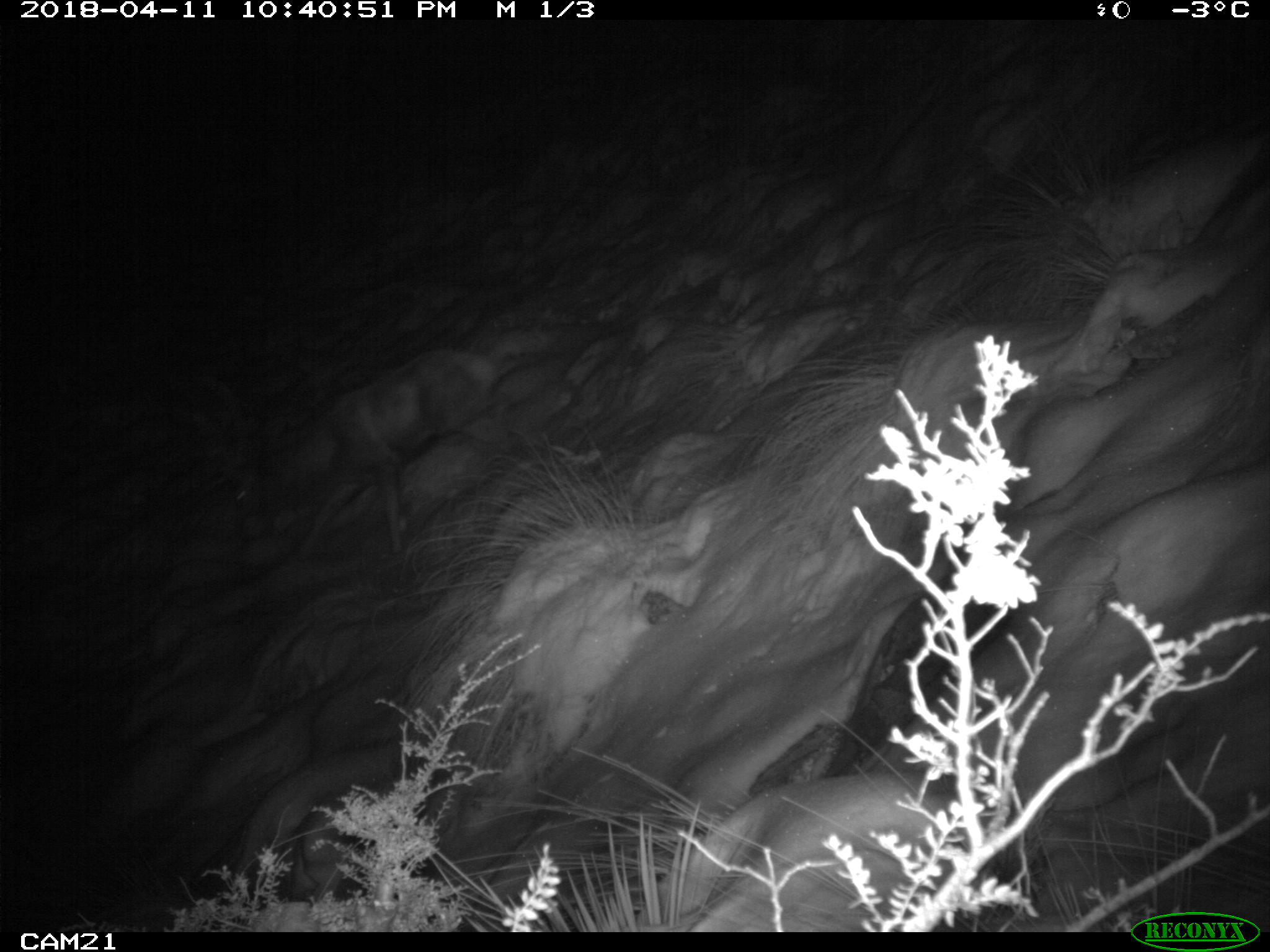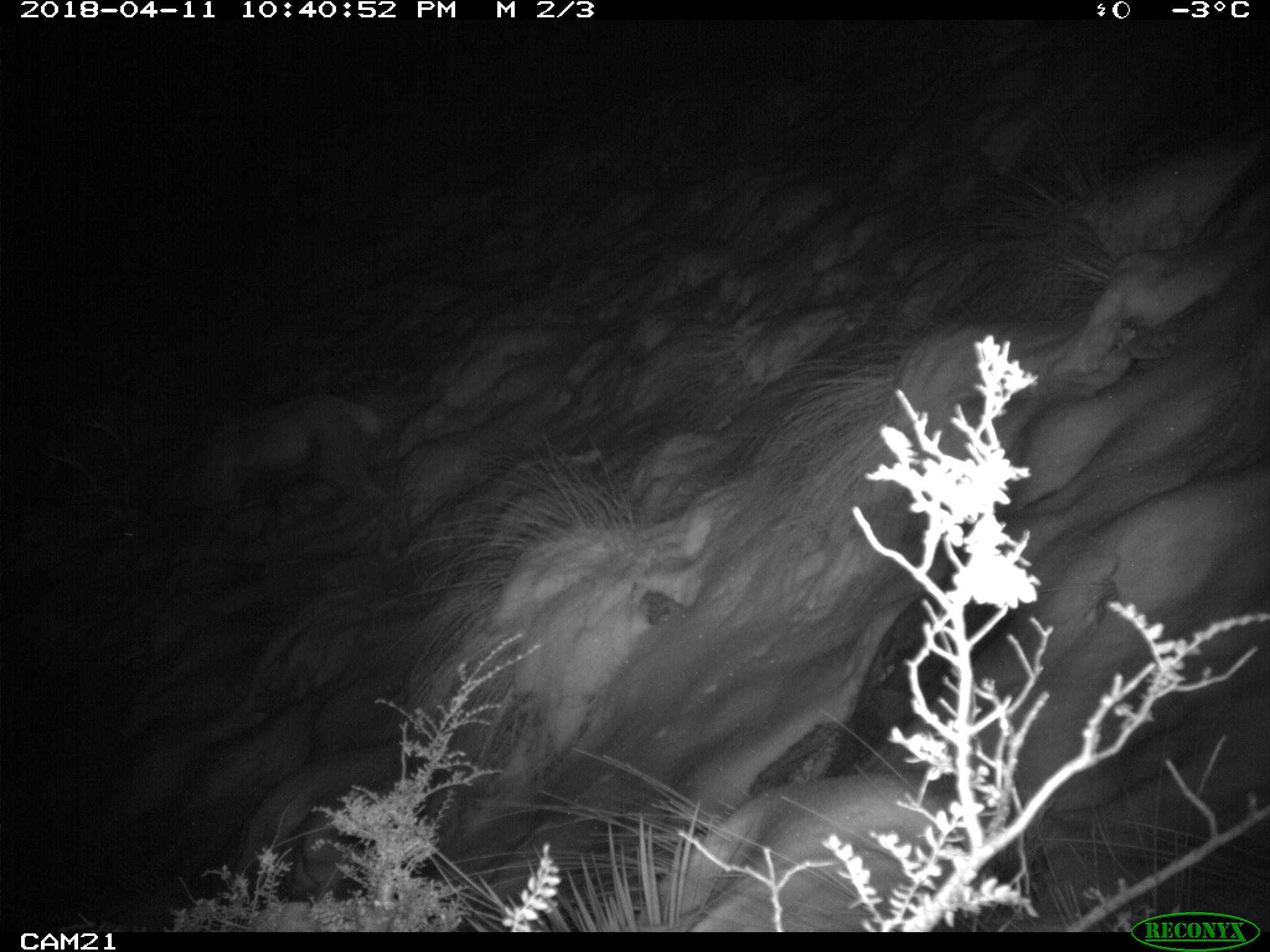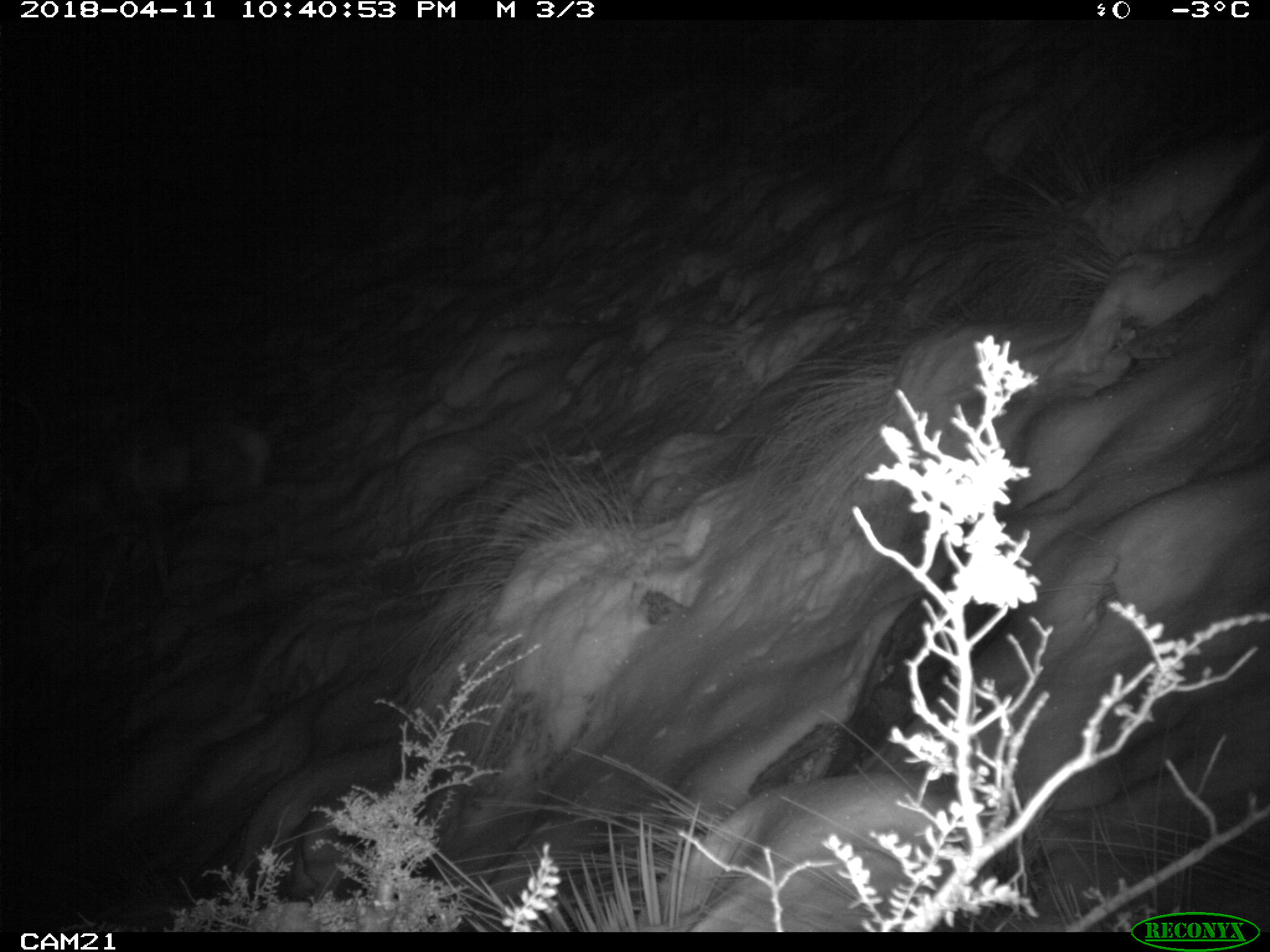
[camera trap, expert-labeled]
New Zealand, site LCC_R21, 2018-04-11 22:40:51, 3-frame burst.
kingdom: Animalia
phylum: Chordata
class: Mammalia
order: Artiodactyla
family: Cervidae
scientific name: Cervidae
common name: deer